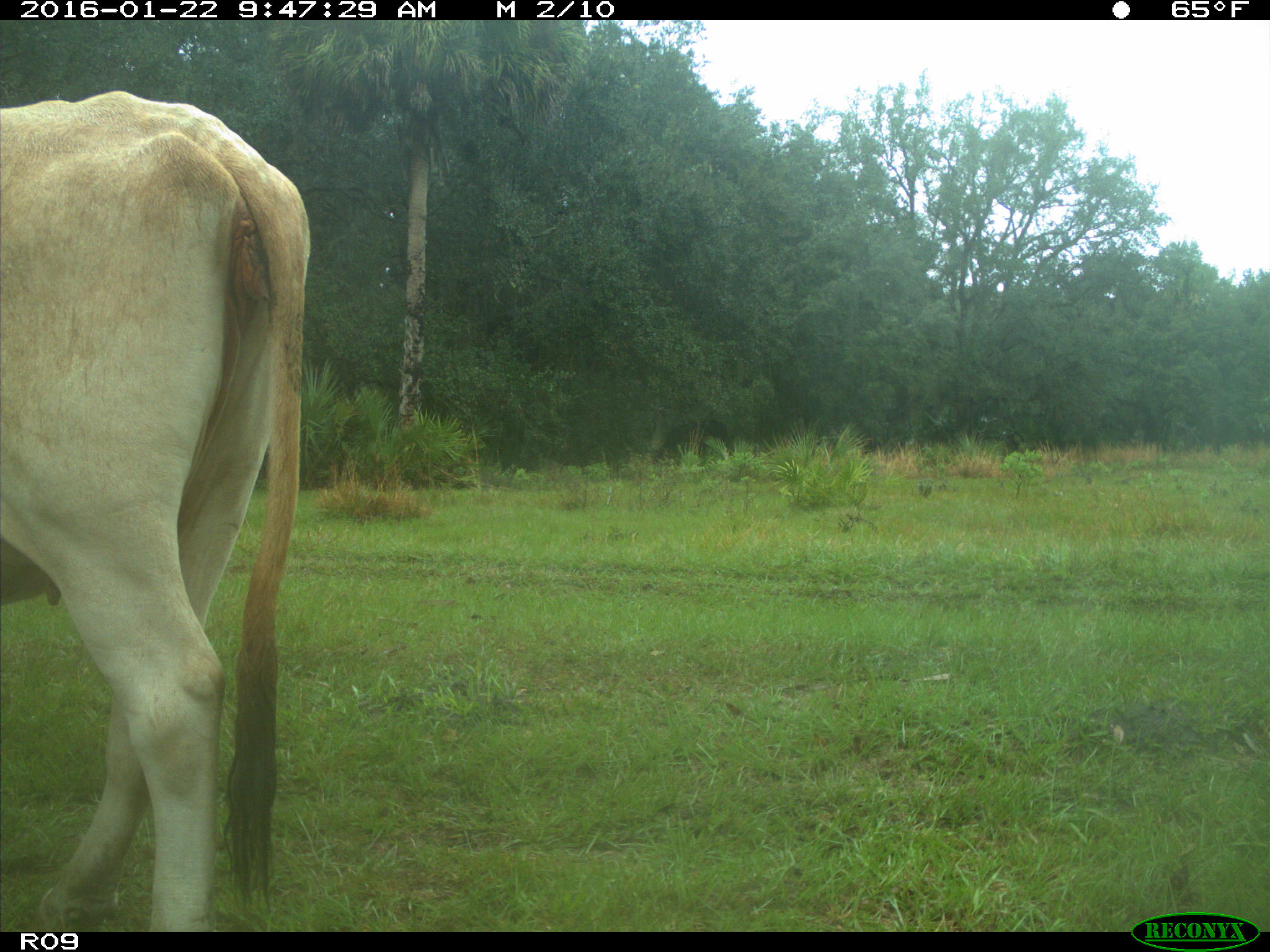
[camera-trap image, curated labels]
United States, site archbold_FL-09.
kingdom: Animalia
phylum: Chordata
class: Mammalia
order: Artiodactyla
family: Bovidae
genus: Bos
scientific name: Bos taurus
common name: domestic cow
Bos taurus (domestic cow).